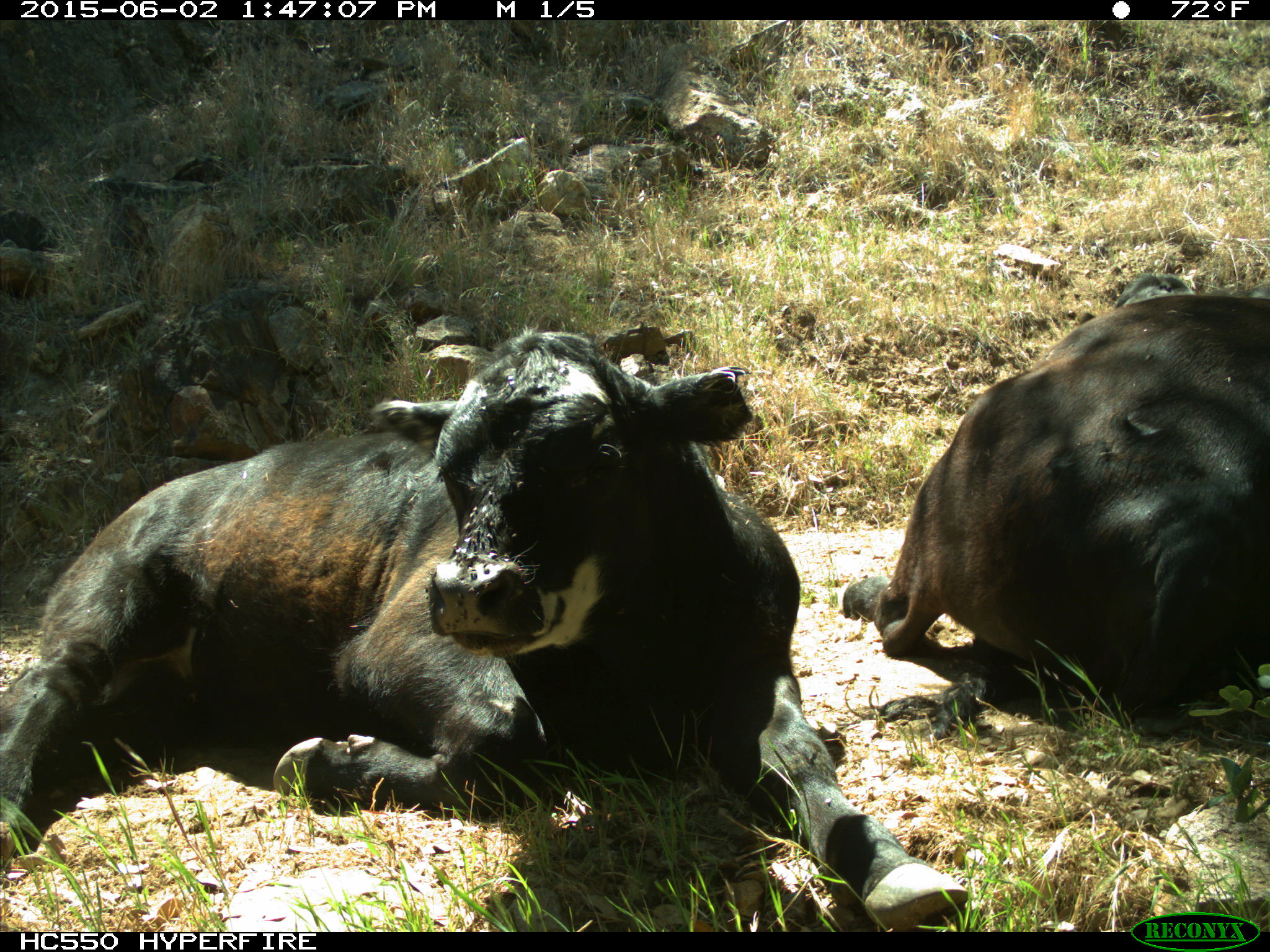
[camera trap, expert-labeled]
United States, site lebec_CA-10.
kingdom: Animalia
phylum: Chordata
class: Mammalia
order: Artiodactyla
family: Bovidae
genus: Bos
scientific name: Bos taurus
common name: domestic cow